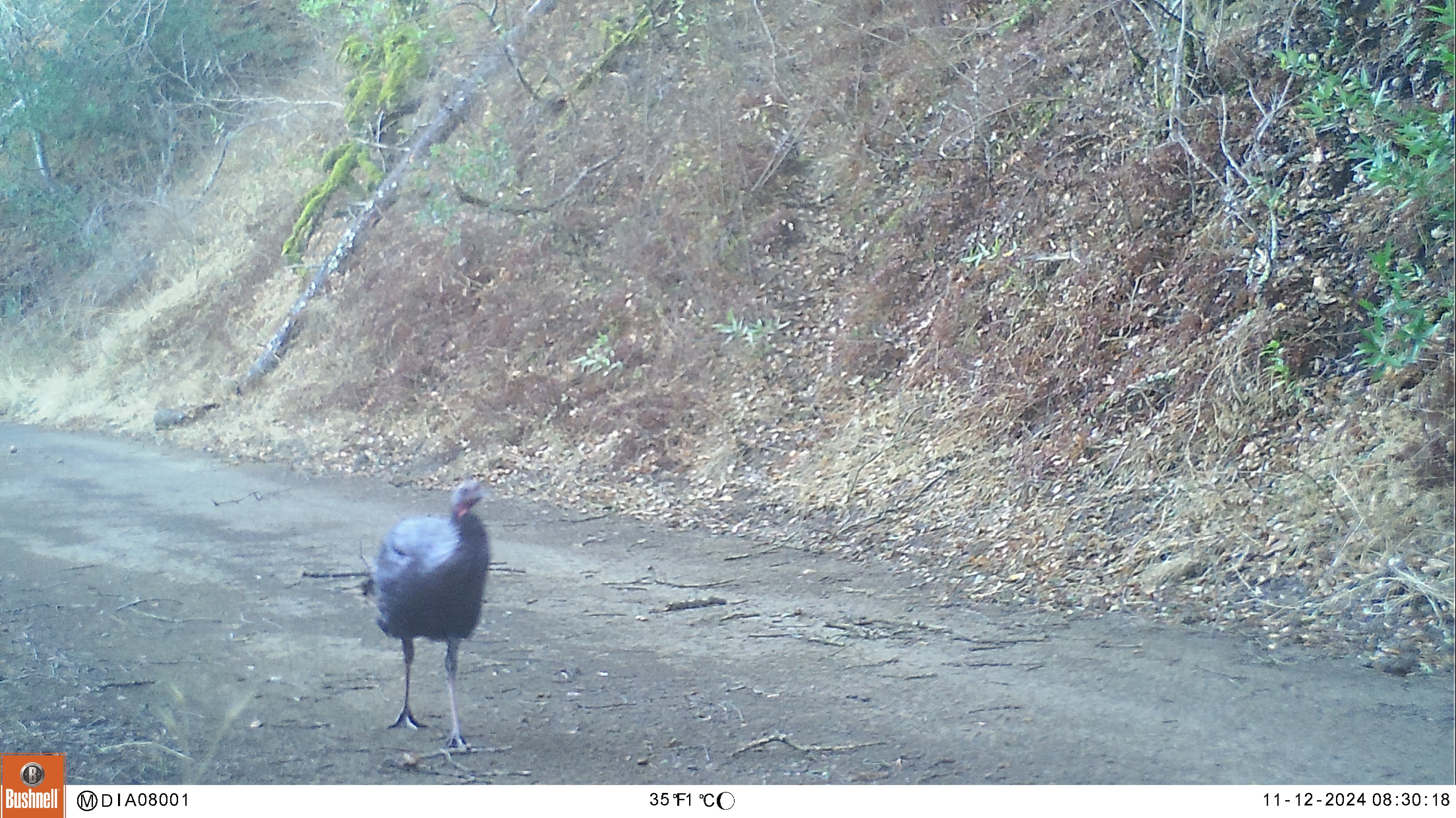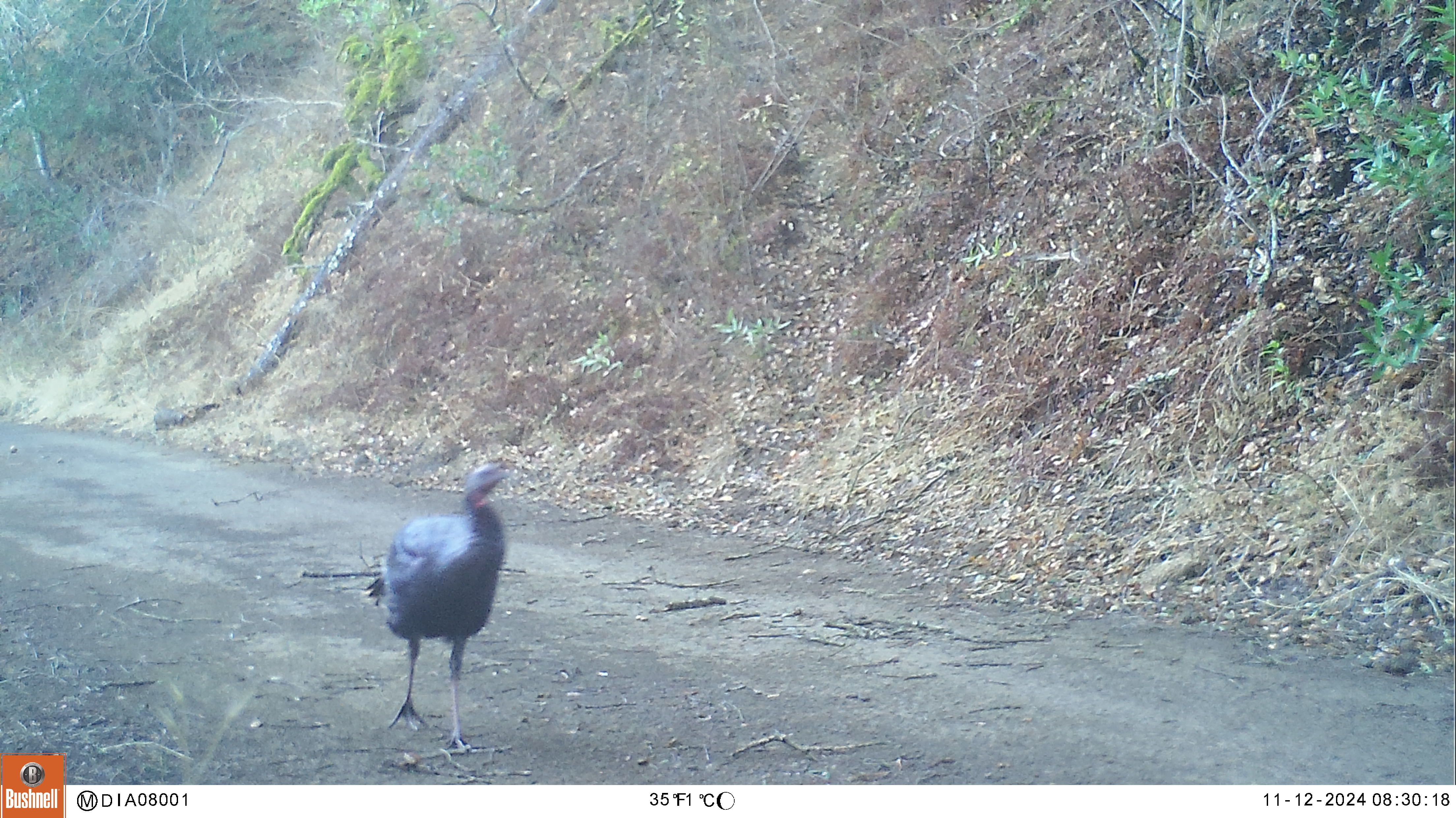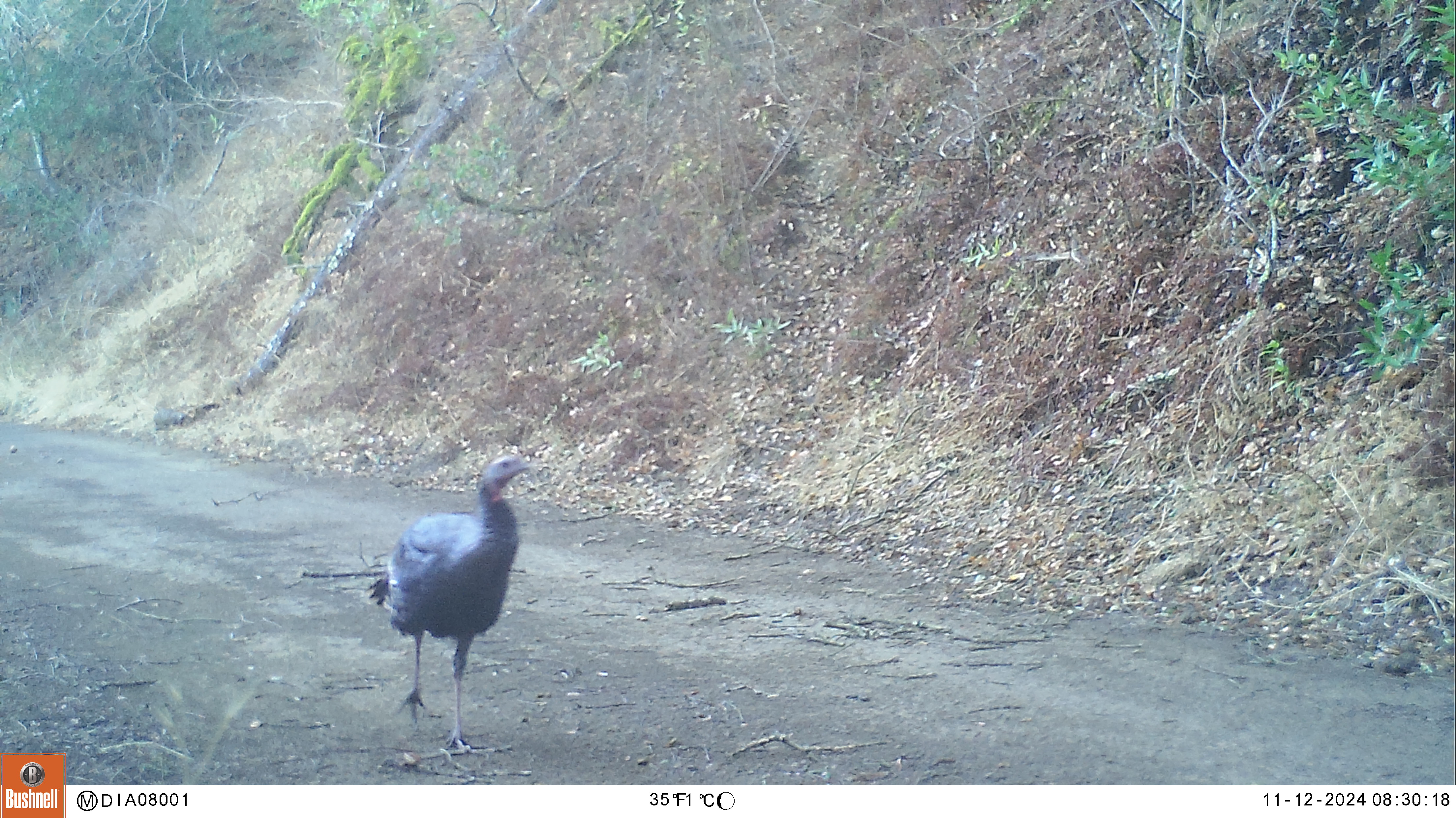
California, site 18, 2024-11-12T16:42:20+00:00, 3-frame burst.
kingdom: Animalia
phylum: Chordata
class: Aves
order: Galliformes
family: Phasianidae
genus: Meleagris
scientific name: Meleagris gallopavo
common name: turkey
Turkey (Meleagris gallopavo).